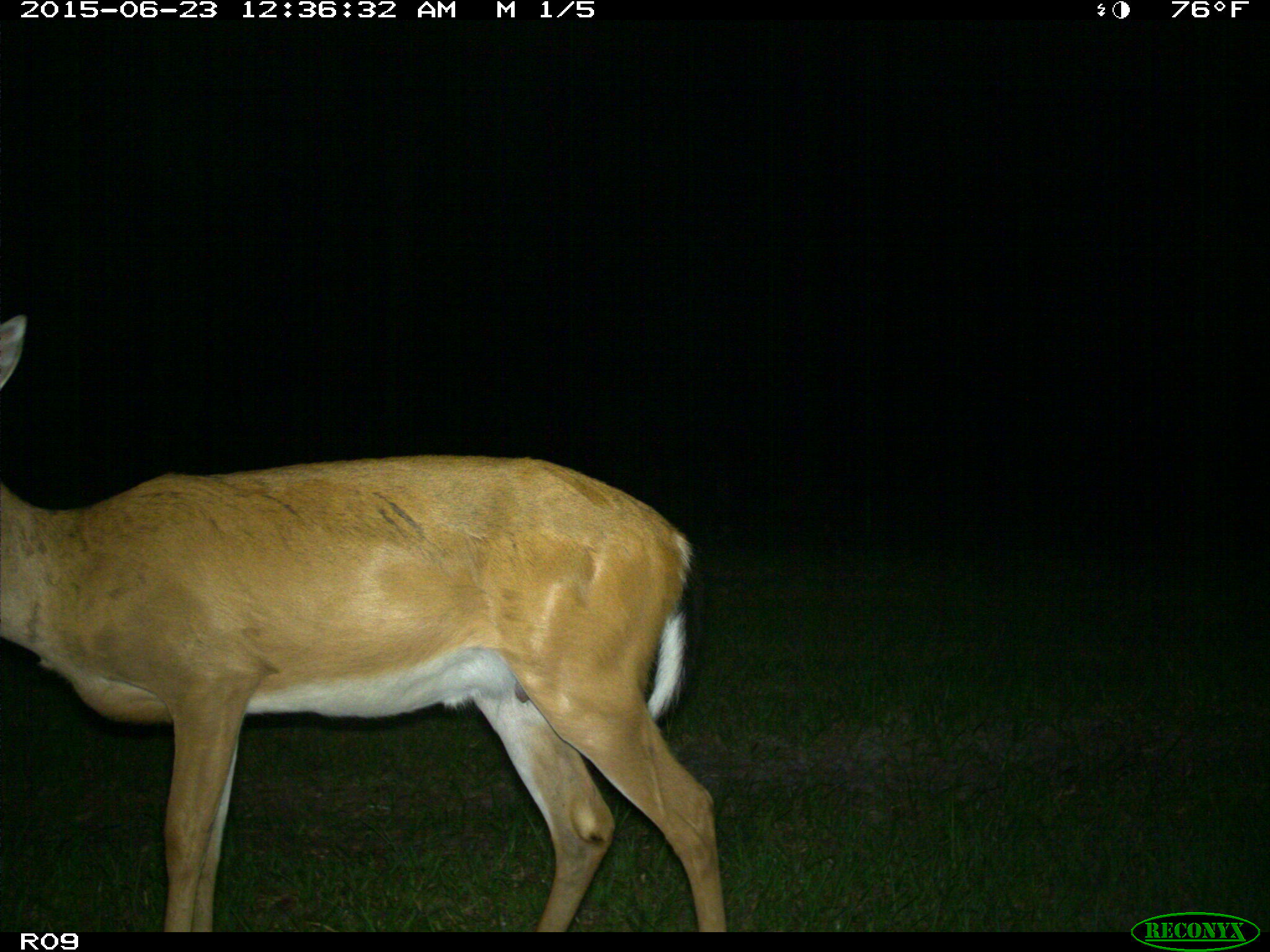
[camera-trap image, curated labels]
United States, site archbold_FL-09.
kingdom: Animalia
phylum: Chordata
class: Mammalia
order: Artiodactyla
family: Cervidae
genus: Odocoileus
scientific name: Odocoileus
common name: deer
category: unidentified deer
Unidentified deer (deer) (Odocoileus).